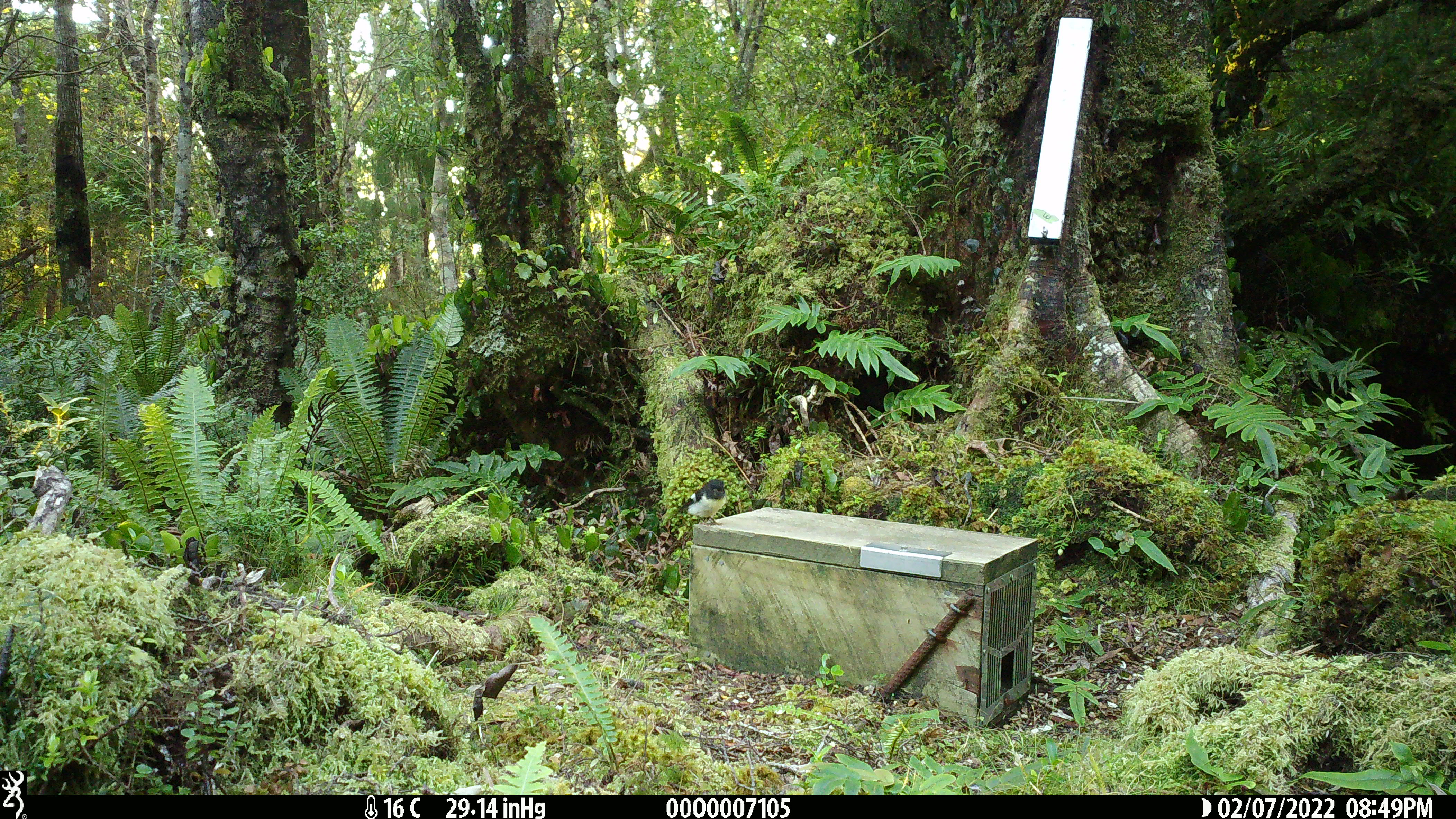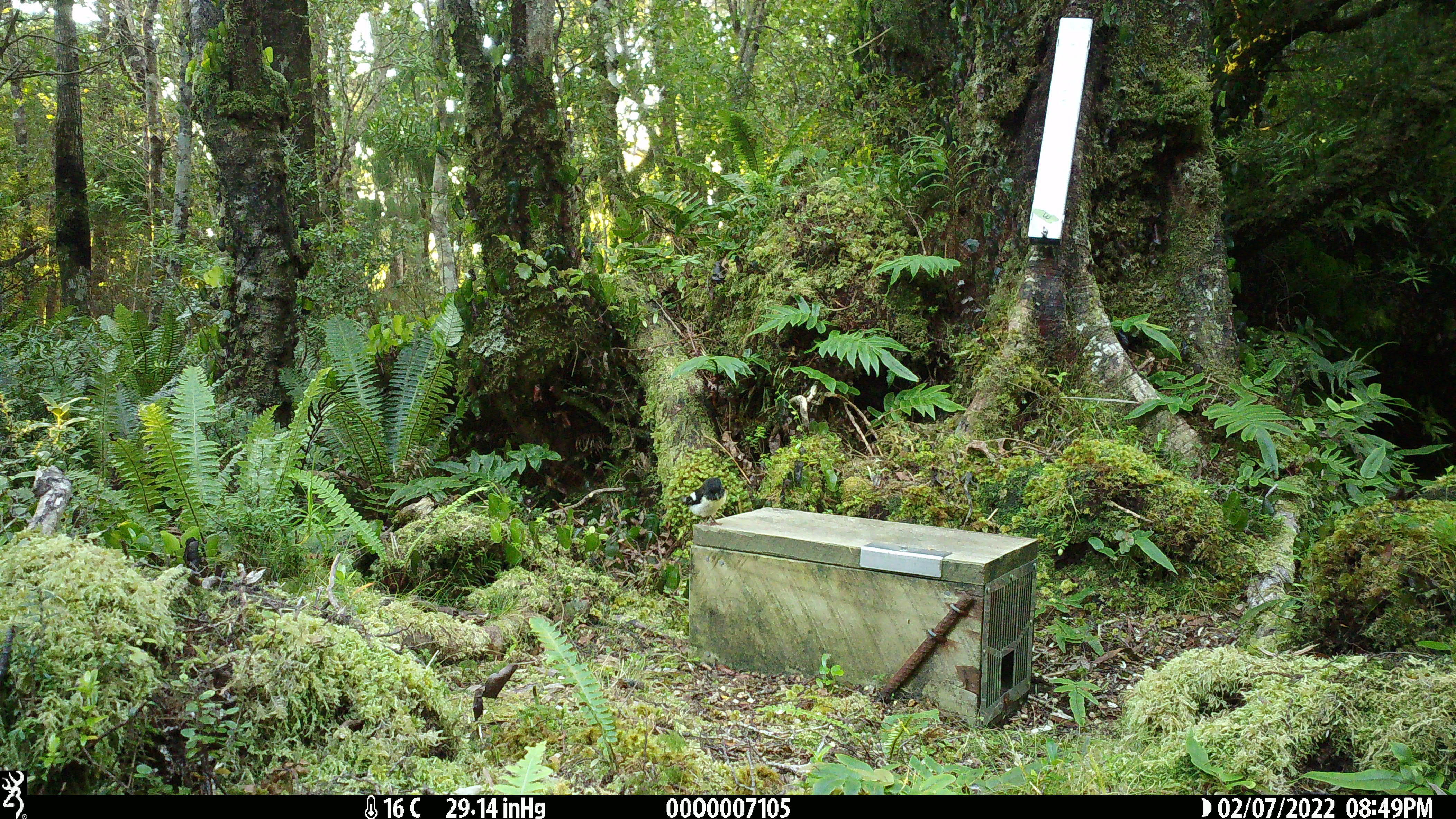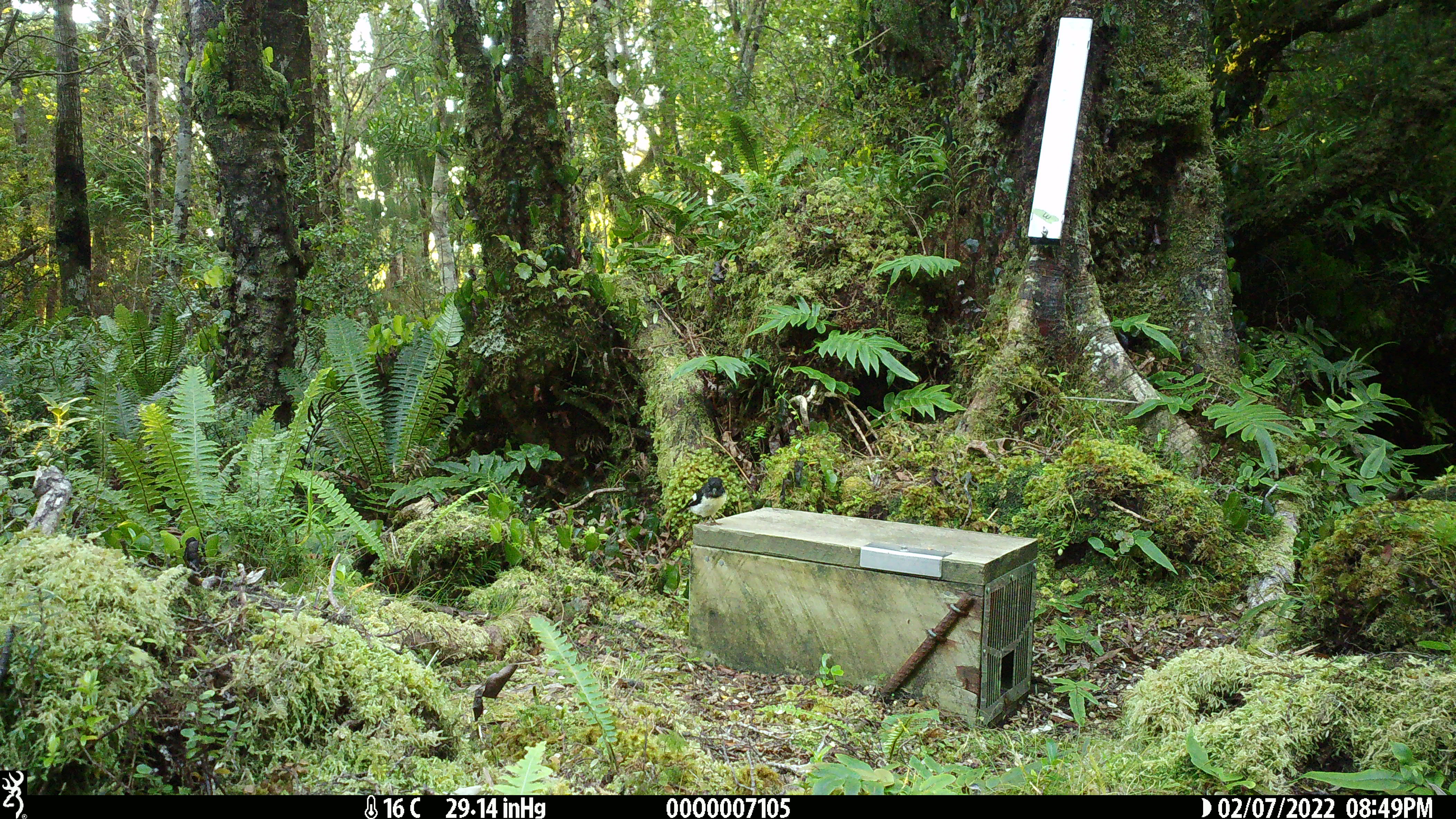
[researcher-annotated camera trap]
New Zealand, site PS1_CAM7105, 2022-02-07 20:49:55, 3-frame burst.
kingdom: Animalia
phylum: Chordata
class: Aves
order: Passeriformes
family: Petroicidae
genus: Petroica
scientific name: Petroica macrocephala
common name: tomtit